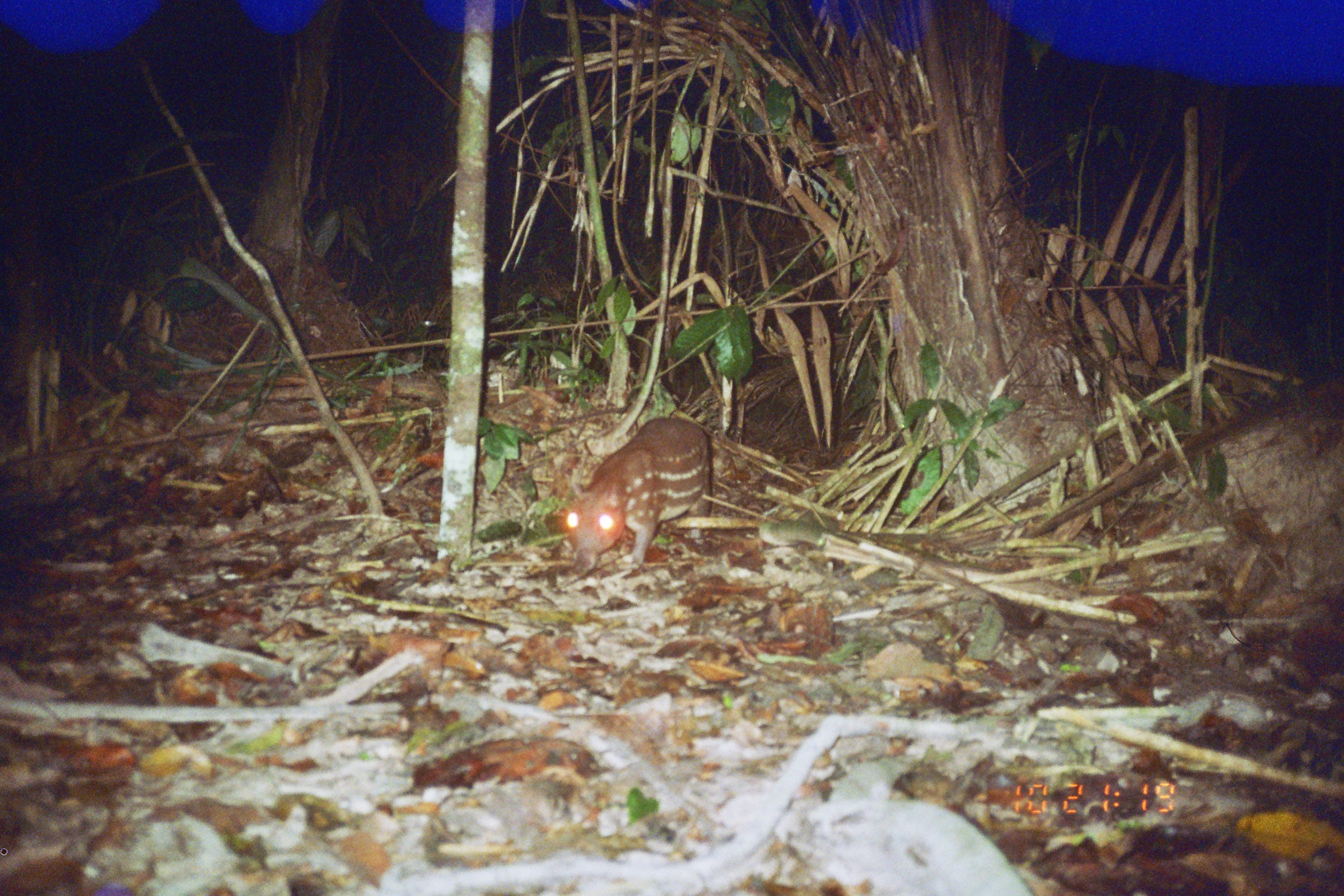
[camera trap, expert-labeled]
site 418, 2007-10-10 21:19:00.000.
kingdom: Animalia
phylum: Chordata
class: Mammalia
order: Rodentia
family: Cuniculidae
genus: Cuniculus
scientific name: Cuniculus paca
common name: spotted paca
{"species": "Cuniculus paca (spotted paca)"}